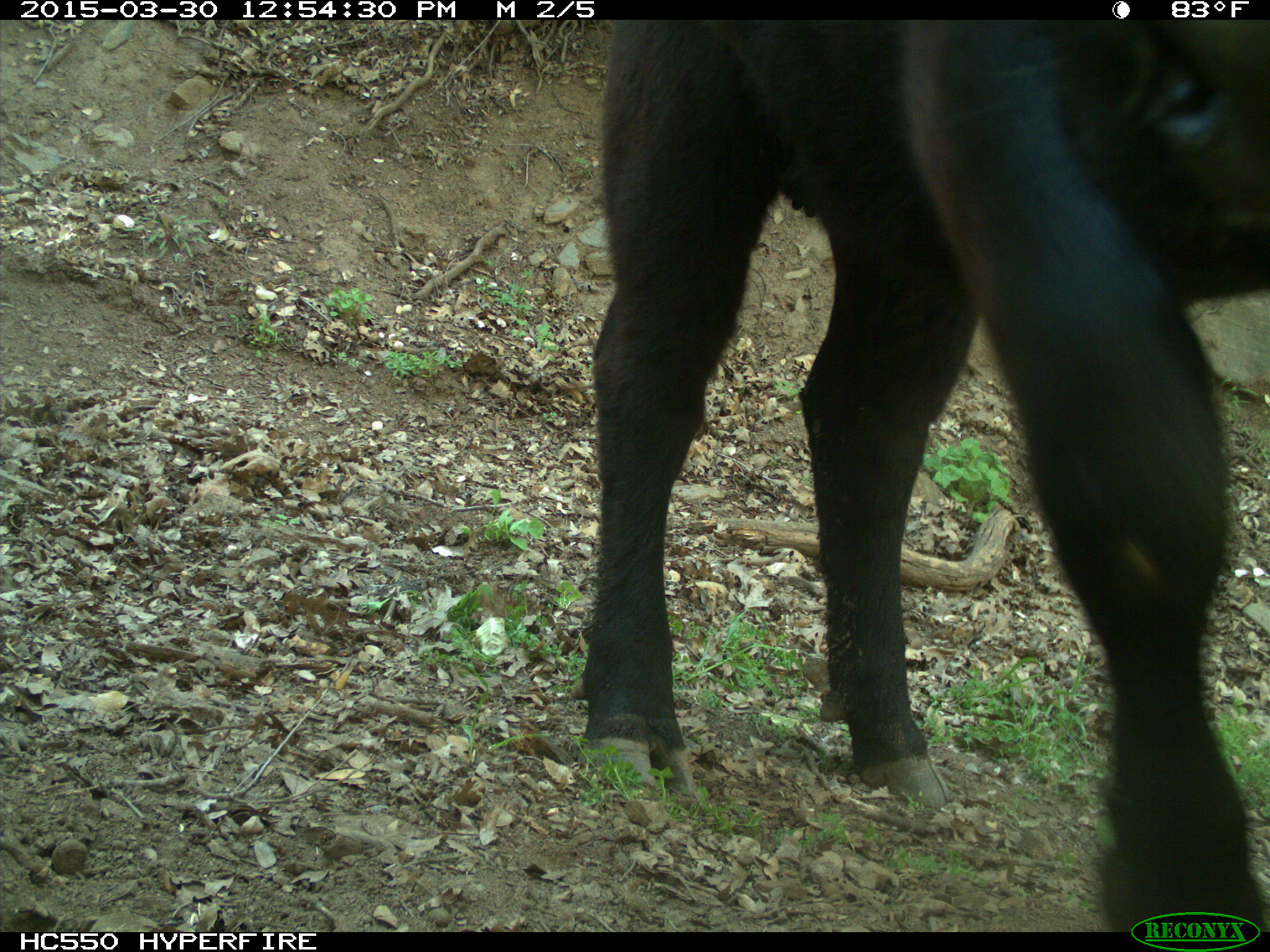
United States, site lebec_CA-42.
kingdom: Animalia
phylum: Chordata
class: Mammalia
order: Artiodactyla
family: Bovidae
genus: Bos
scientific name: Bos taurus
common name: domestic cow